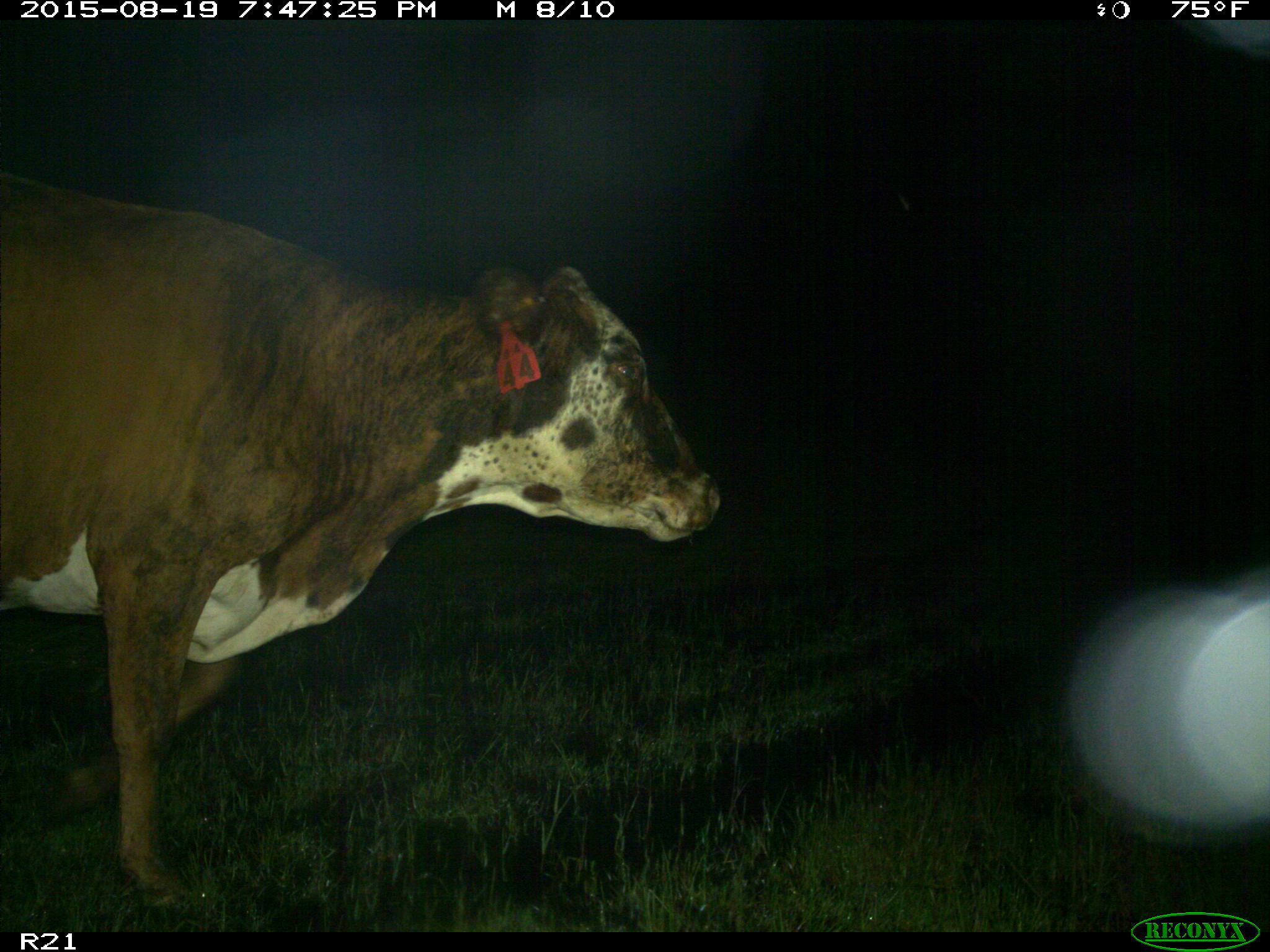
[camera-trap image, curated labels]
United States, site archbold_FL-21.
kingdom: Animalia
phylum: Chordata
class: Mammalia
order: Artiodactyla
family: Bovidae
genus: Bos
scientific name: Bos taurus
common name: domestic cow